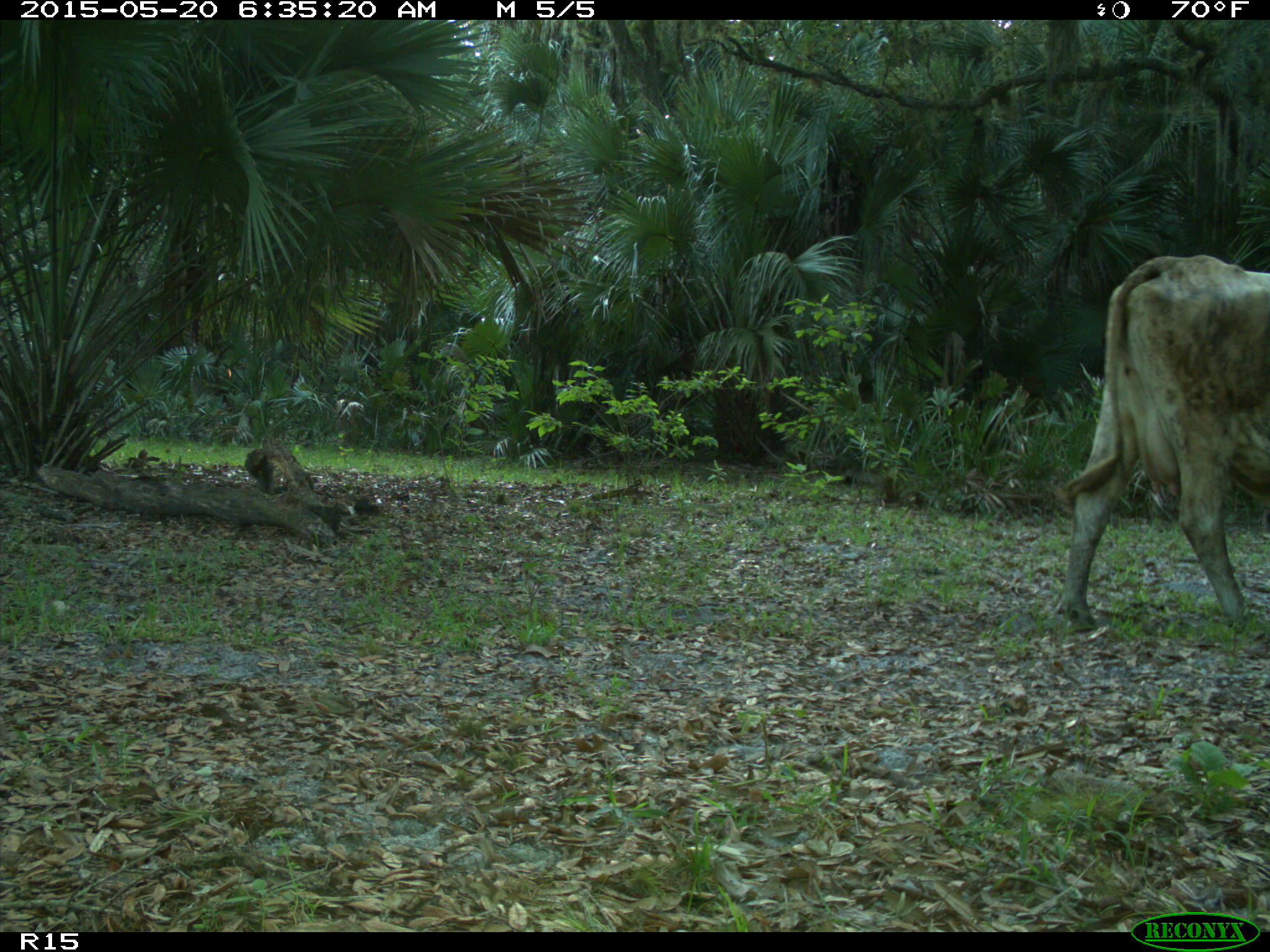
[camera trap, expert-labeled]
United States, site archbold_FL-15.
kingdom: Animalia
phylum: Chordata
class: Mammalia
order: Artiodactyla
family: Bovidae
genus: Bos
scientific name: Bos taurus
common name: domestic cow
Bos taurus (domestic cow).